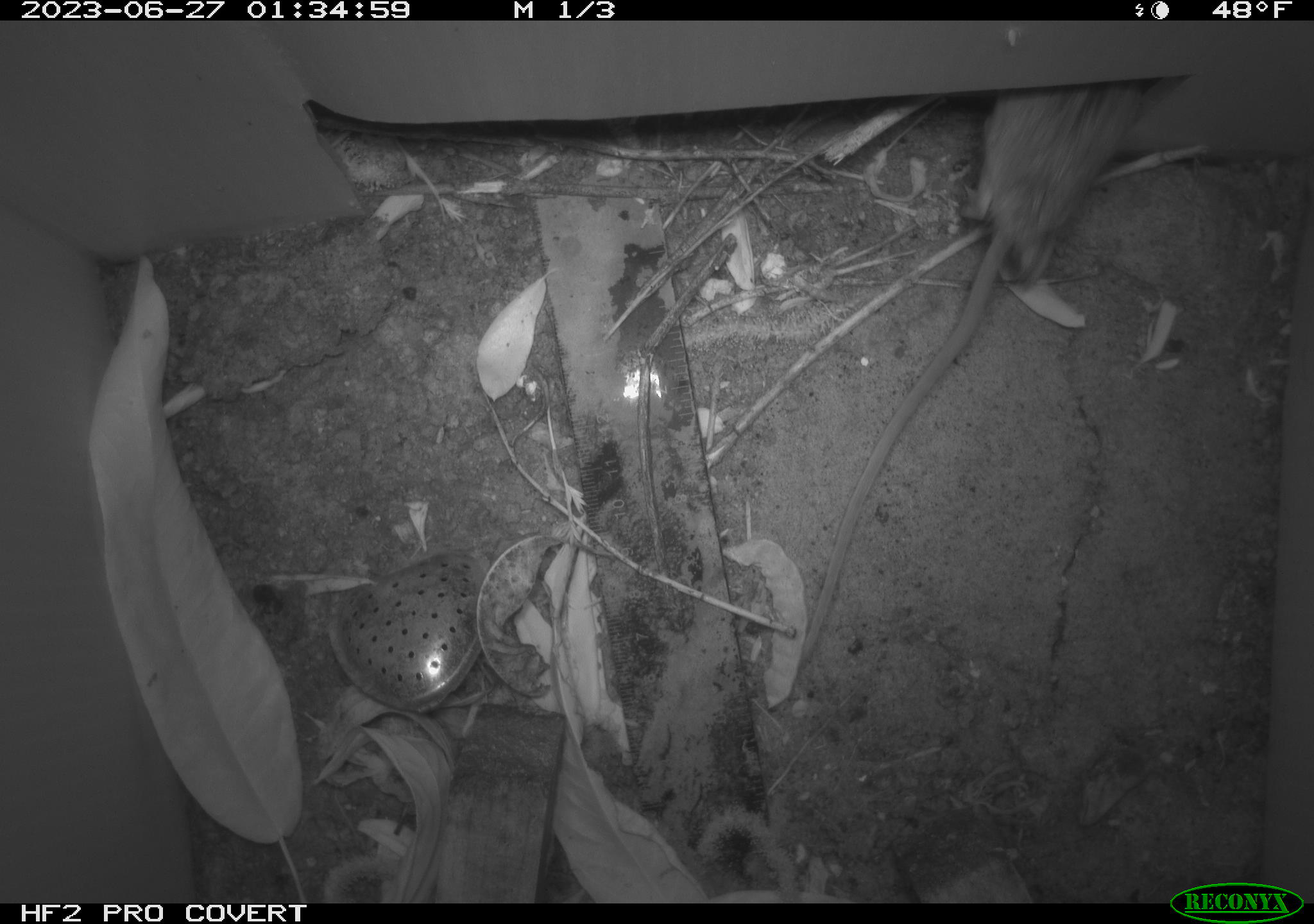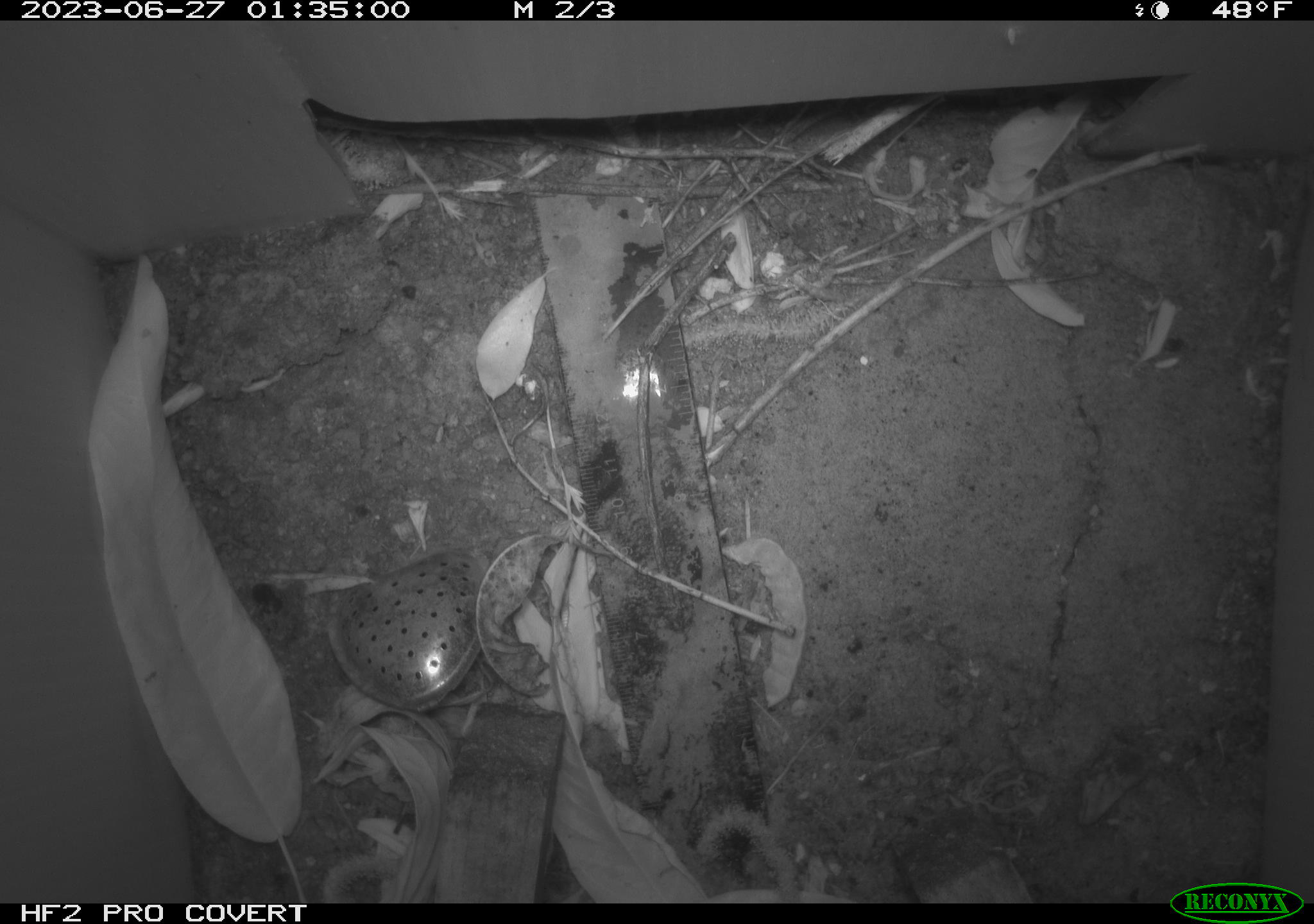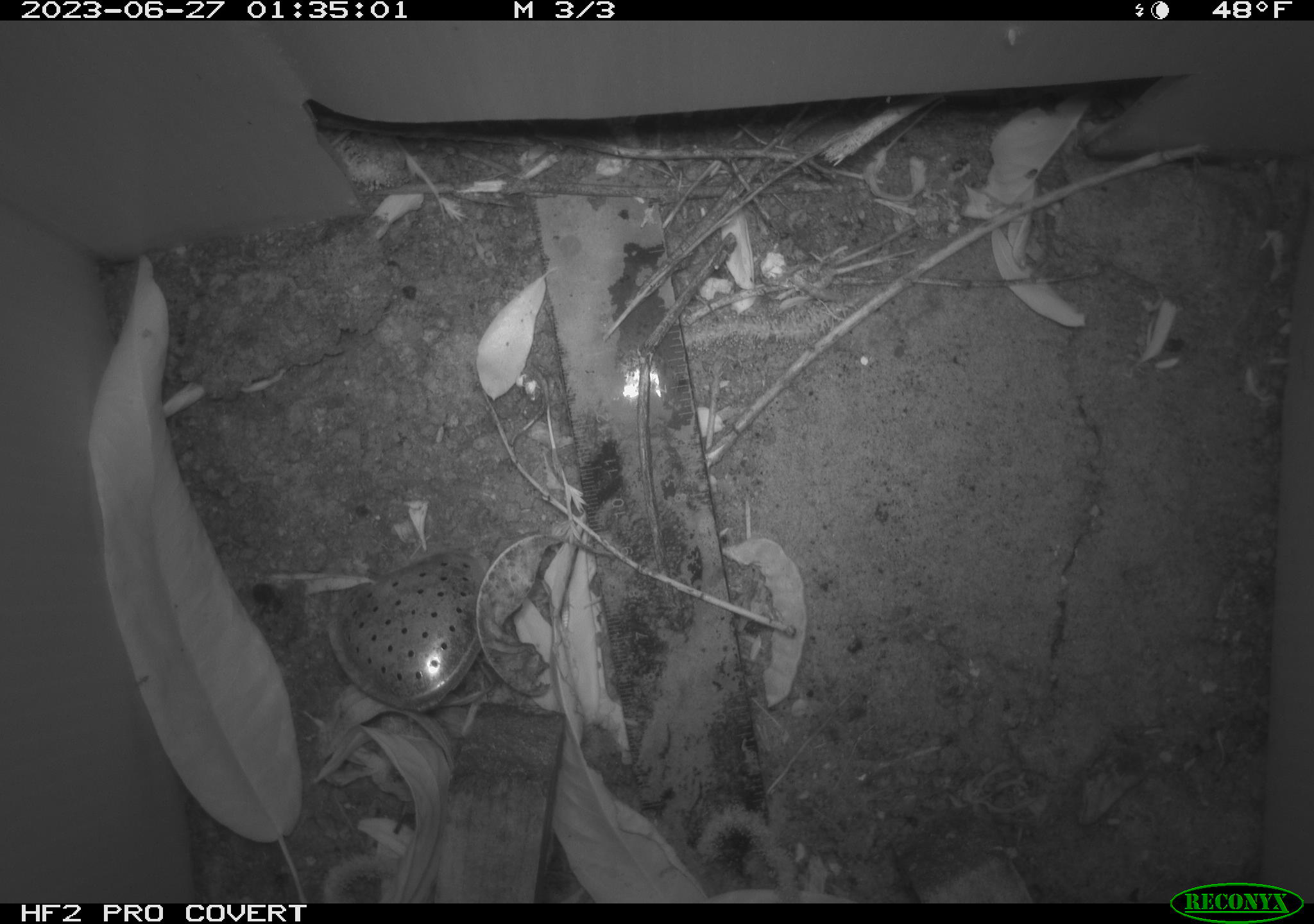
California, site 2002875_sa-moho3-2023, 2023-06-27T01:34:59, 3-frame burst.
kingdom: Animalia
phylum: Chordata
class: Mammalia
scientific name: Mammalia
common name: small mammal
Small mammal (Mammalia).